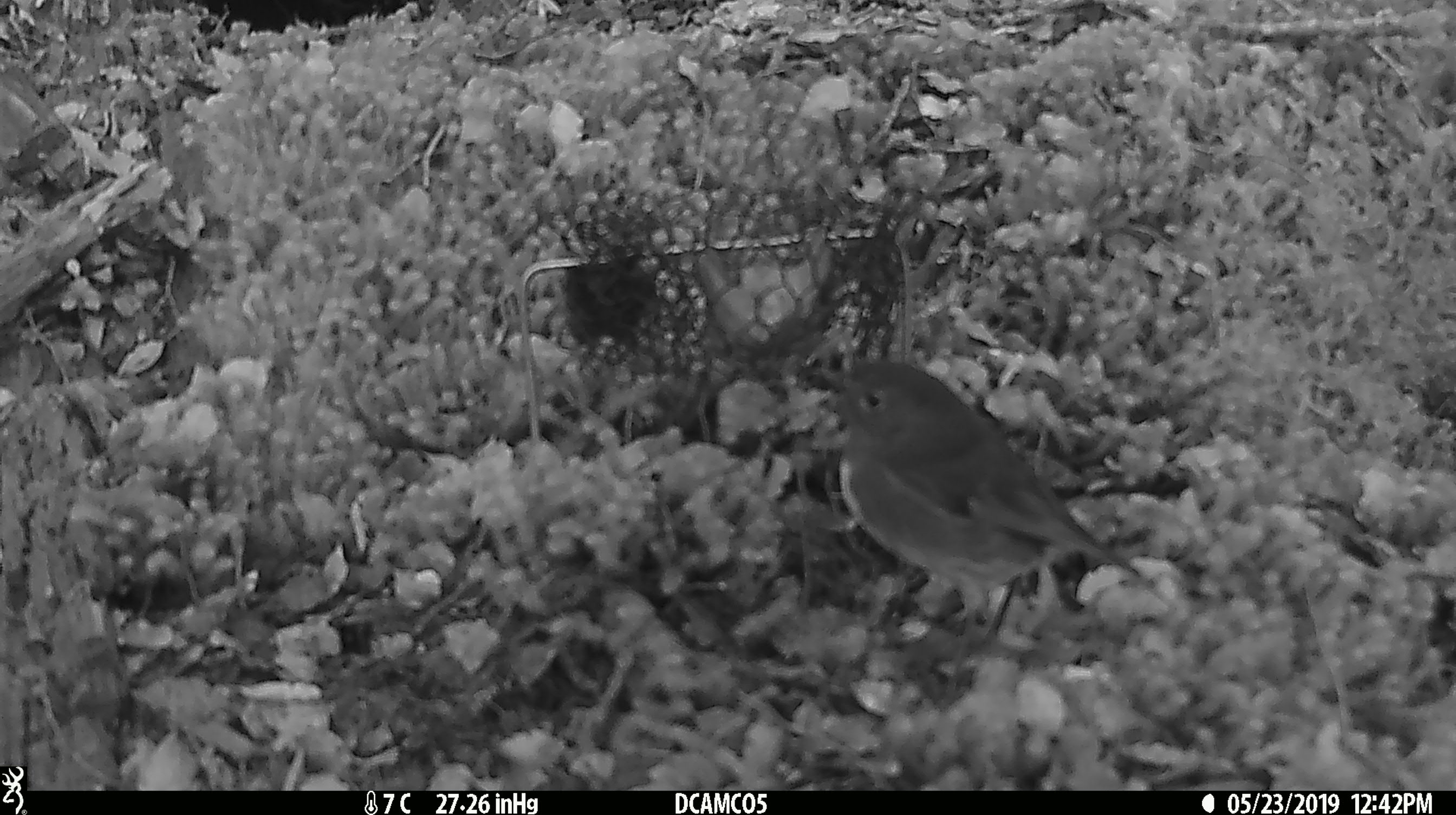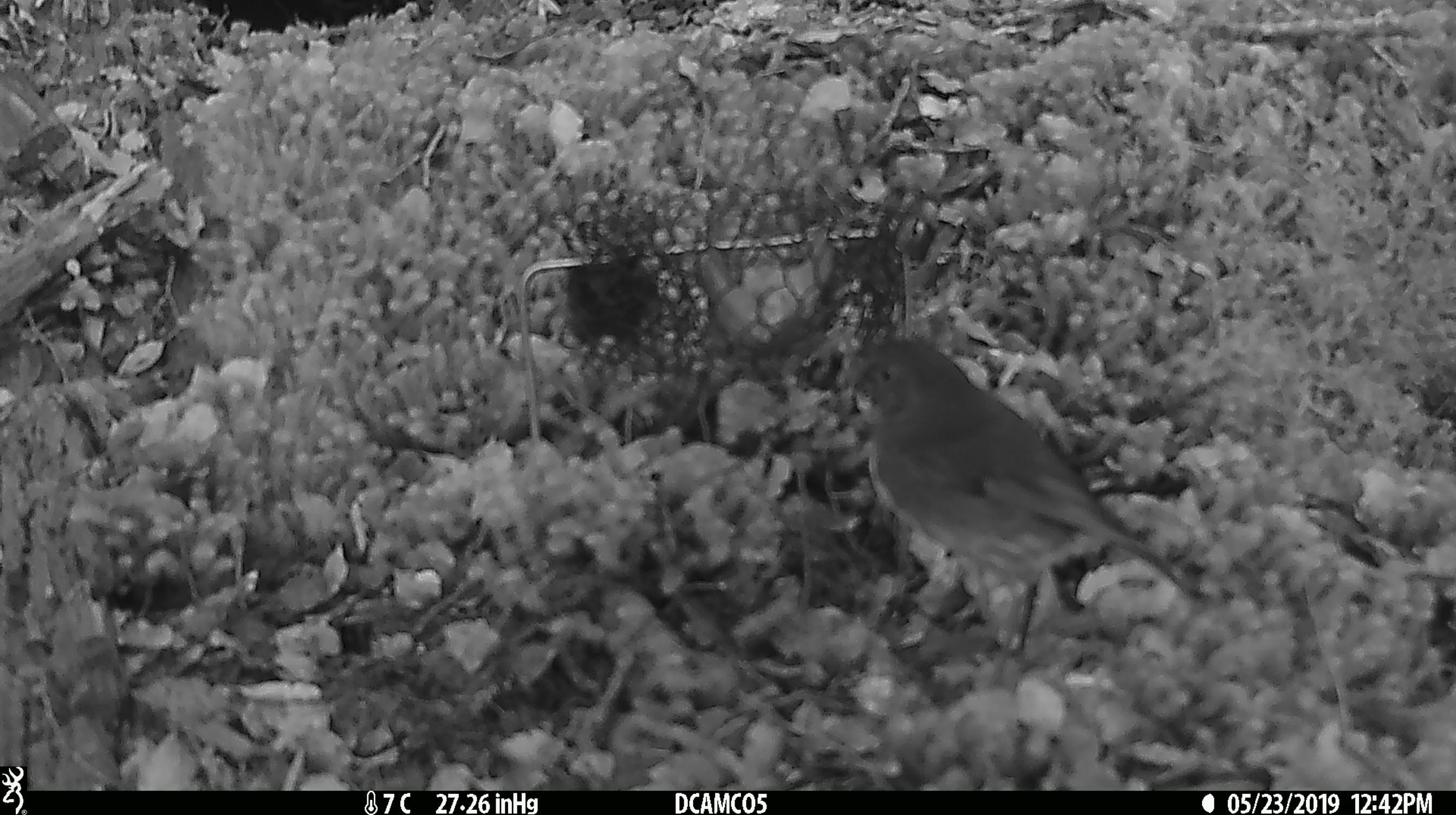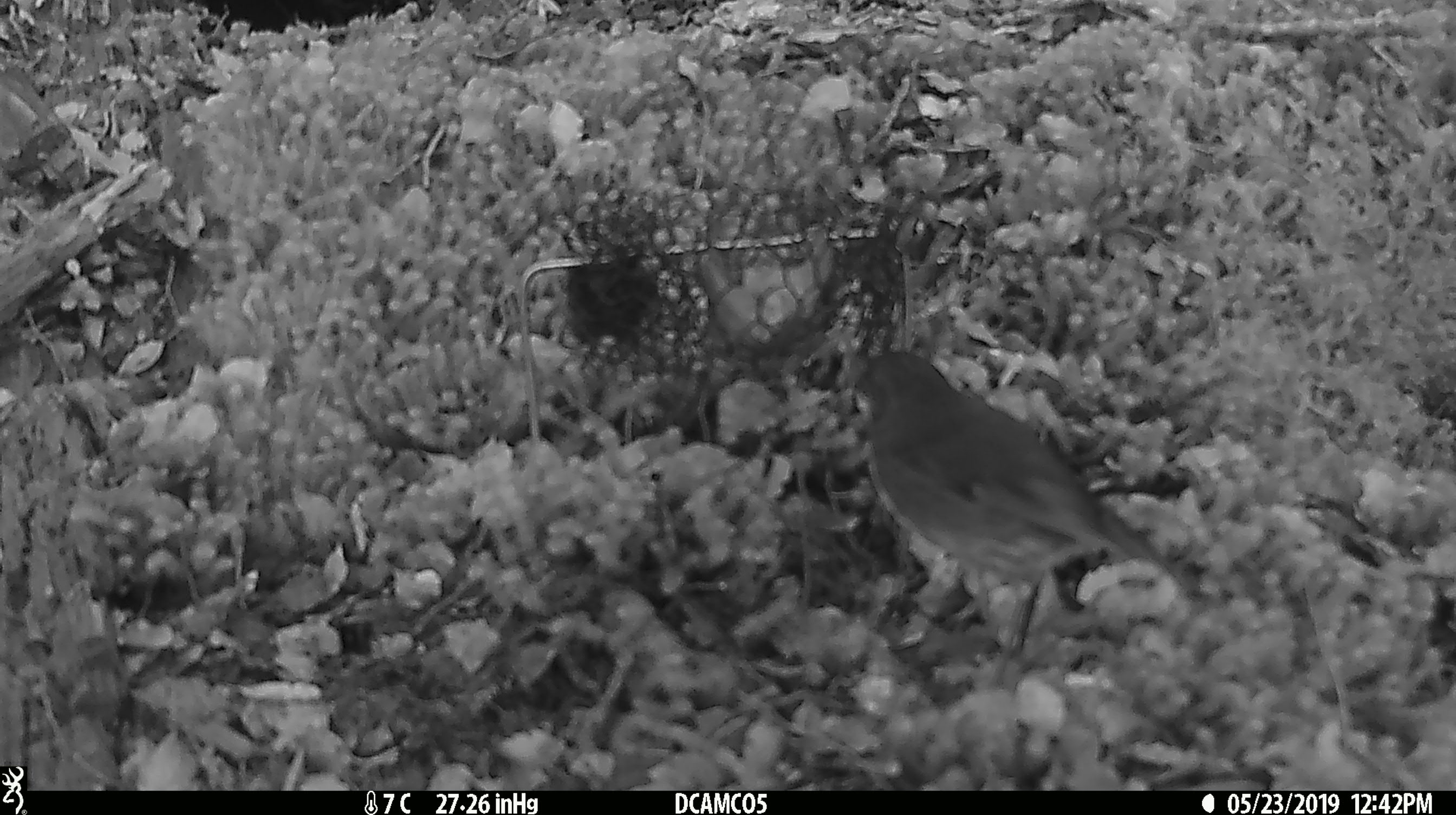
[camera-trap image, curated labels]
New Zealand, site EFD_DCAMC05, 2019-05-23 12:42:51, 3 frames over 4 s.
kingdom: Animalia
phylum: Chordata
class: Aves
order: Passeriformes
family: Petroicidae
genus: Petroica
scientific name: Petroica australis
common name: new zealand robin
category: robin